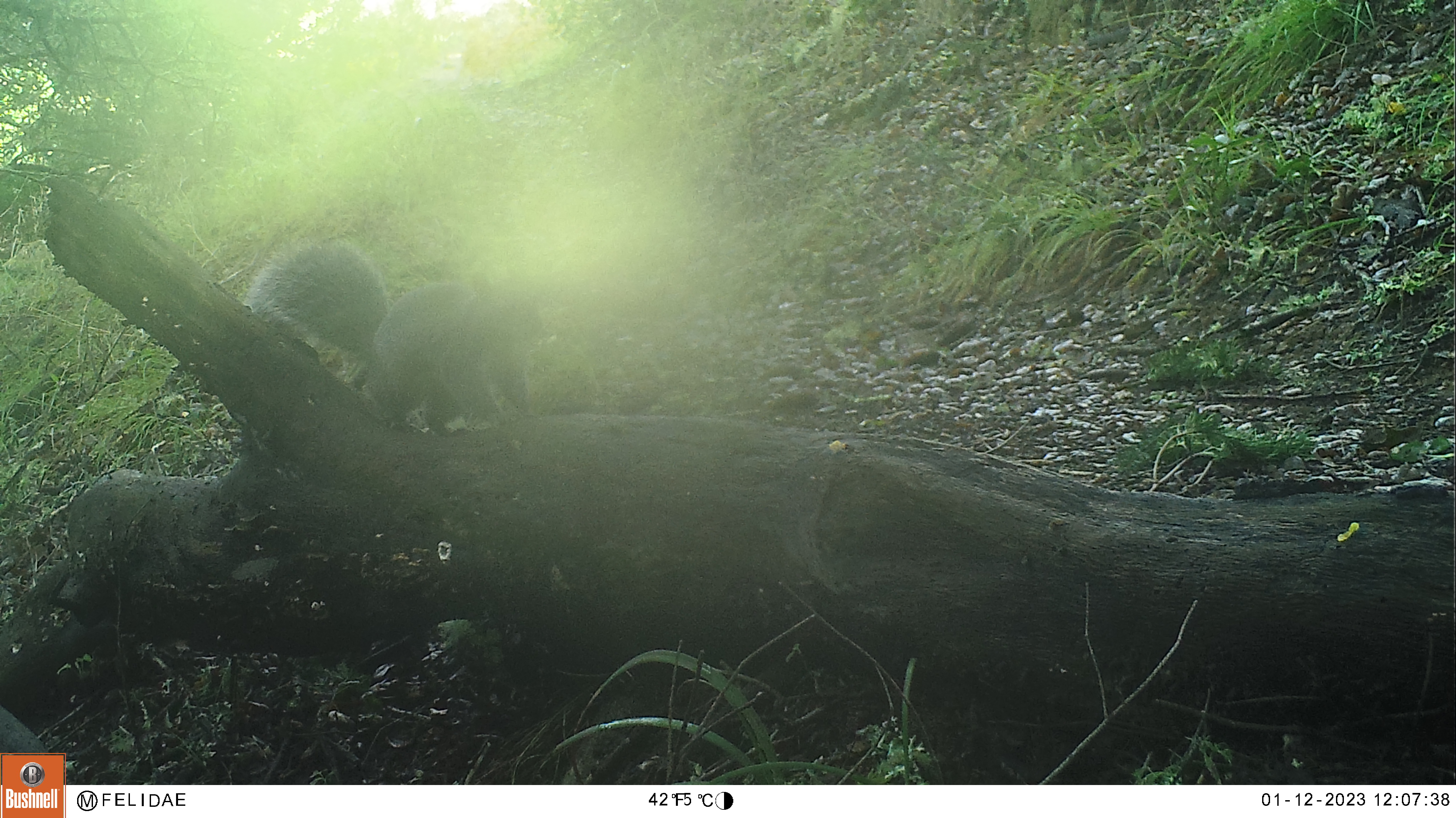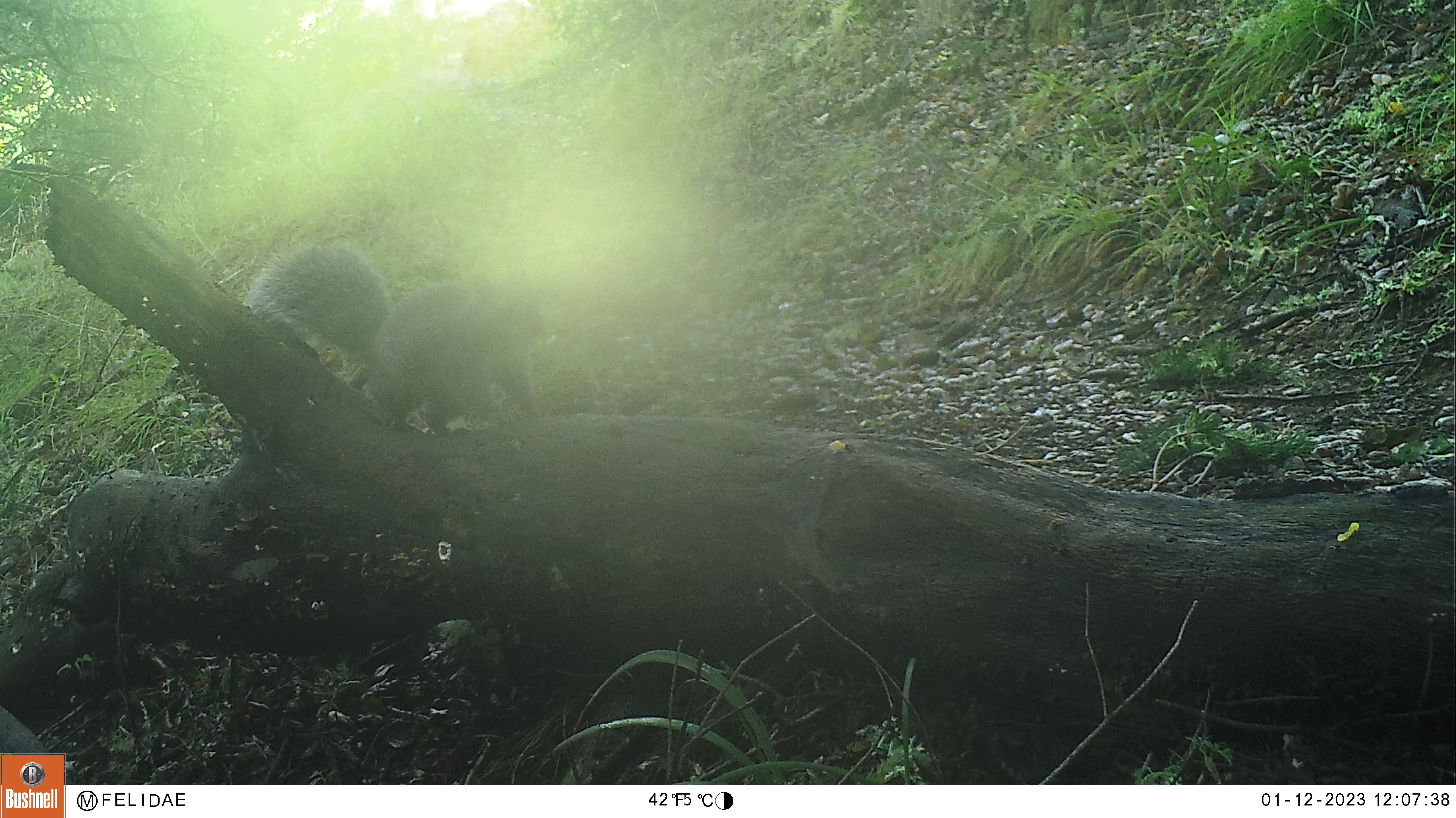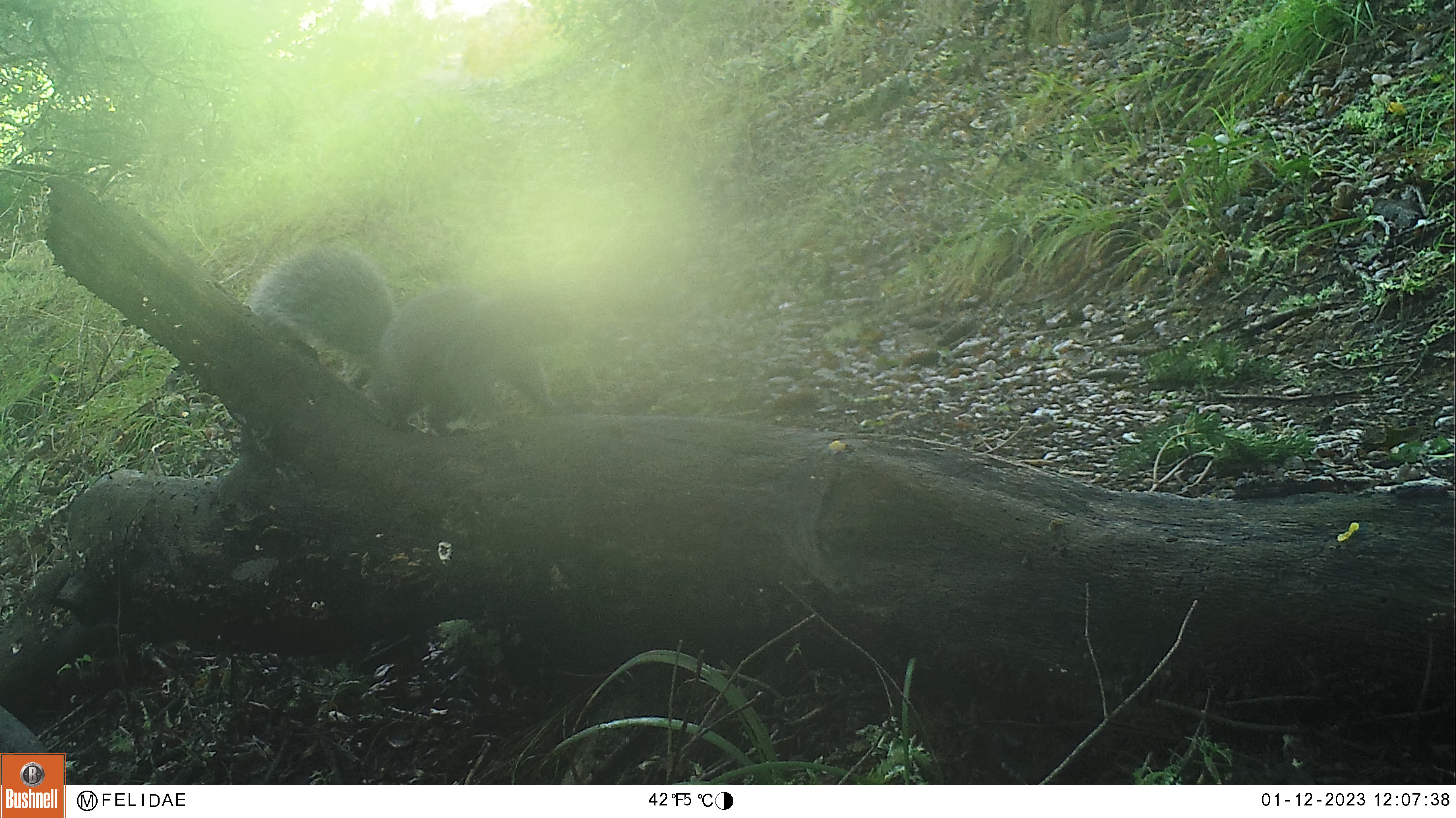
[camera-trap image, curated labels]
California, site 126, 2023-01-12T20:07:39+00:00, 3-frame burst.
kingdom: Animalia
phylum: Chordata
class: Mammalia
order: Rodentia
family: Sciuridae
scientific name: Sciuridae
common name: squirrel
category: unknown squirrel